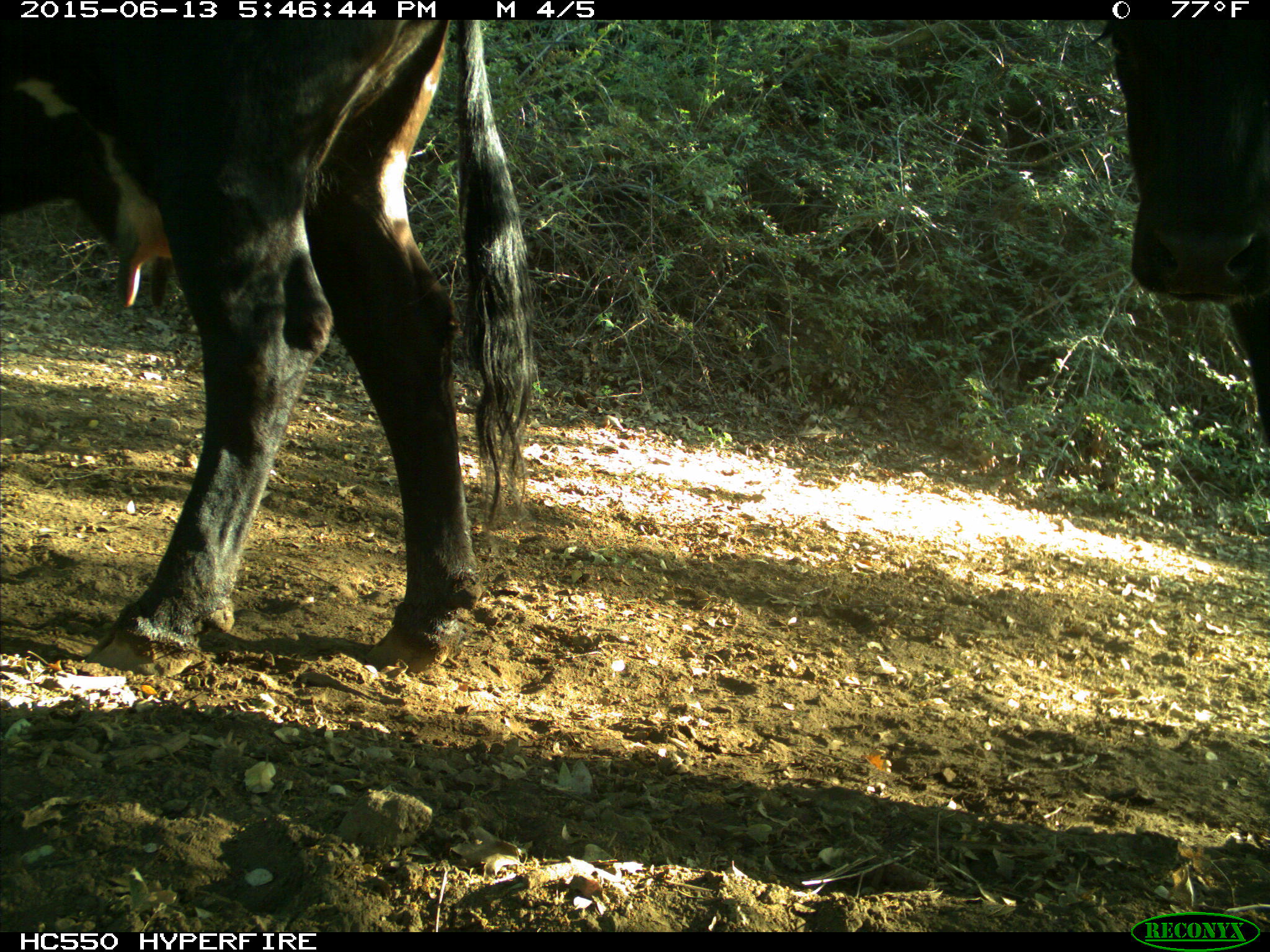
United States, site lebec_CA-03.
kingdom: Animalia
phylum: Chordata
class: Mammalia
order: Artiodactyla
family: Bovidae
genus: Bos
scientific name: Bos taurus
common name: domestic cow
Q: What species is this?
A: Bos taurus (domestic cow).